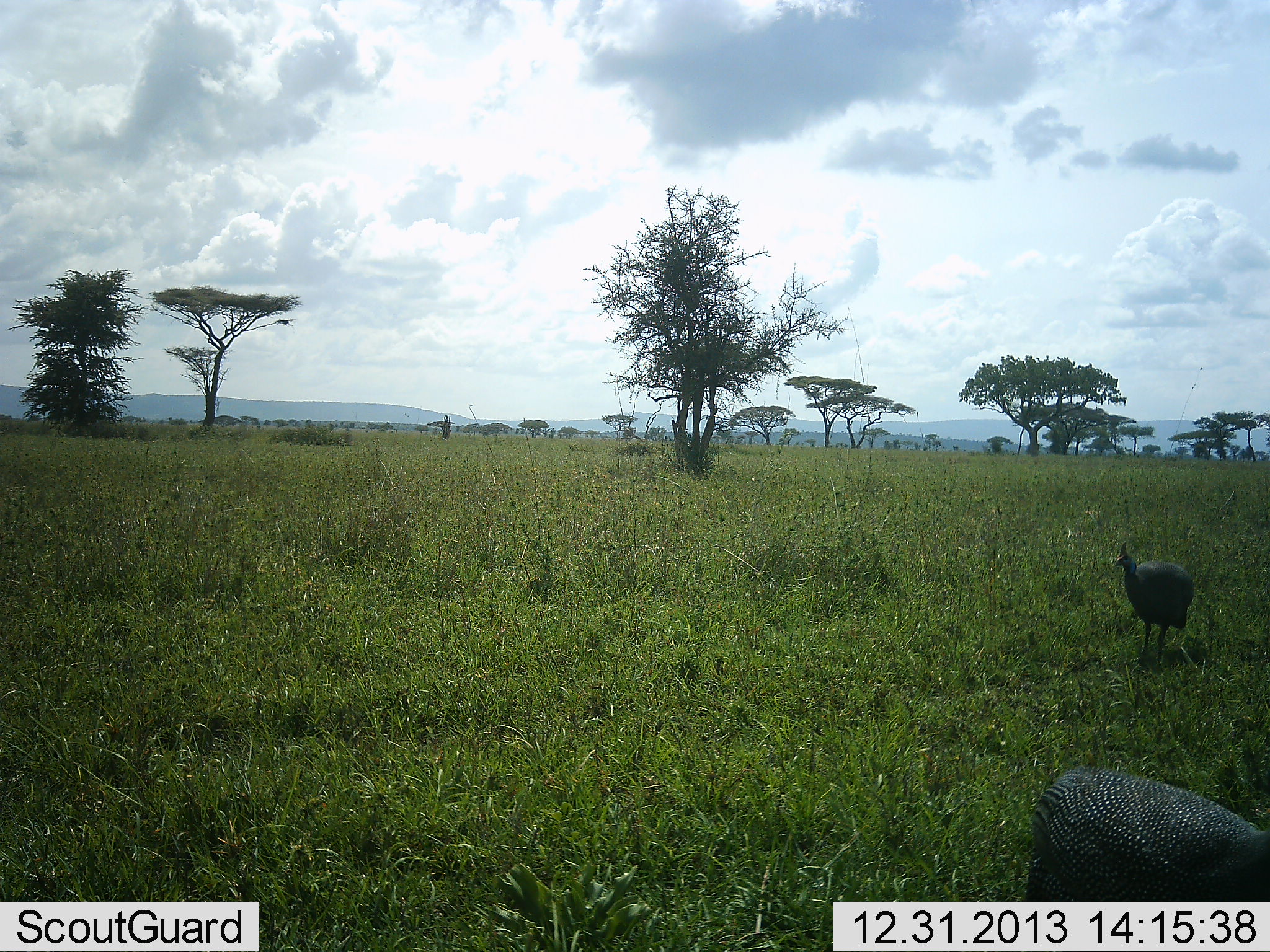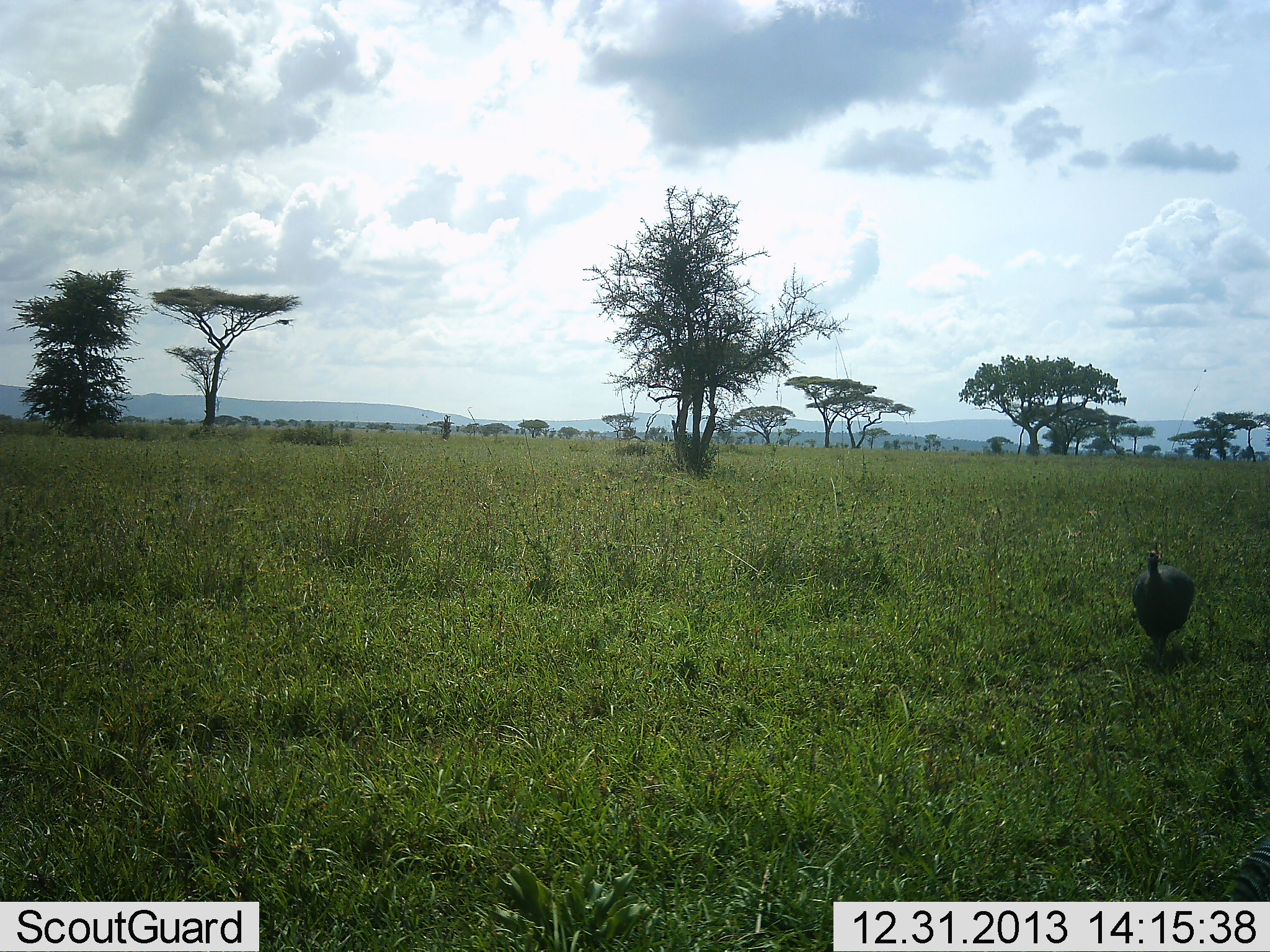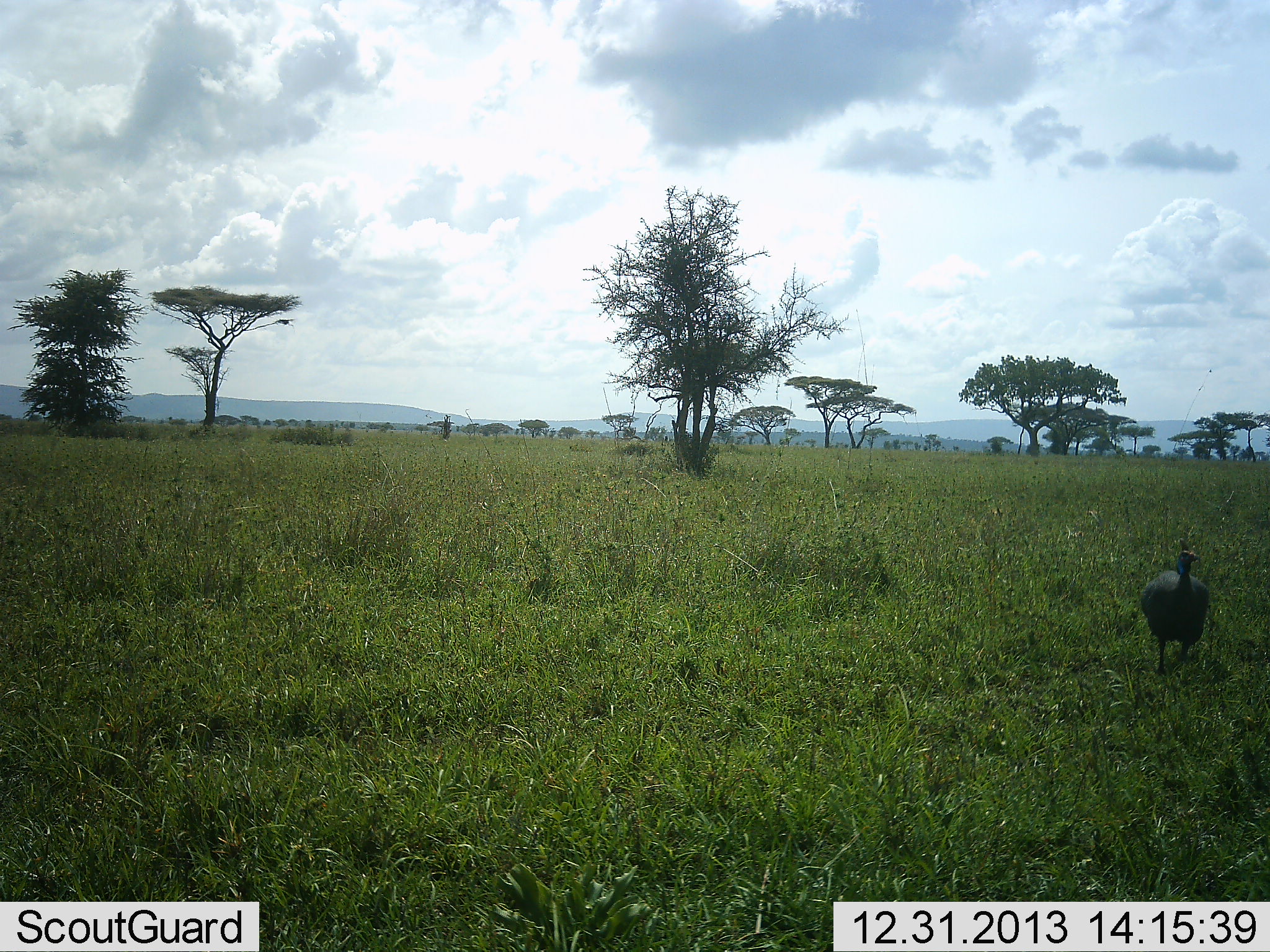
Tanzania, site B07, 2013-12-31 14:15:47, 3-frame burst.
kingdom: Animalia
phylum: Chordata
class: Aves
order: Galliformes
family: Numididae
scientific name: Numididae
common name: guinea fowl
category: guineafowl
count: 2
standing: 10%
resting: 0%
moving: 90%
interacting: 0%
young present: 0%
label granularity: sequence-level